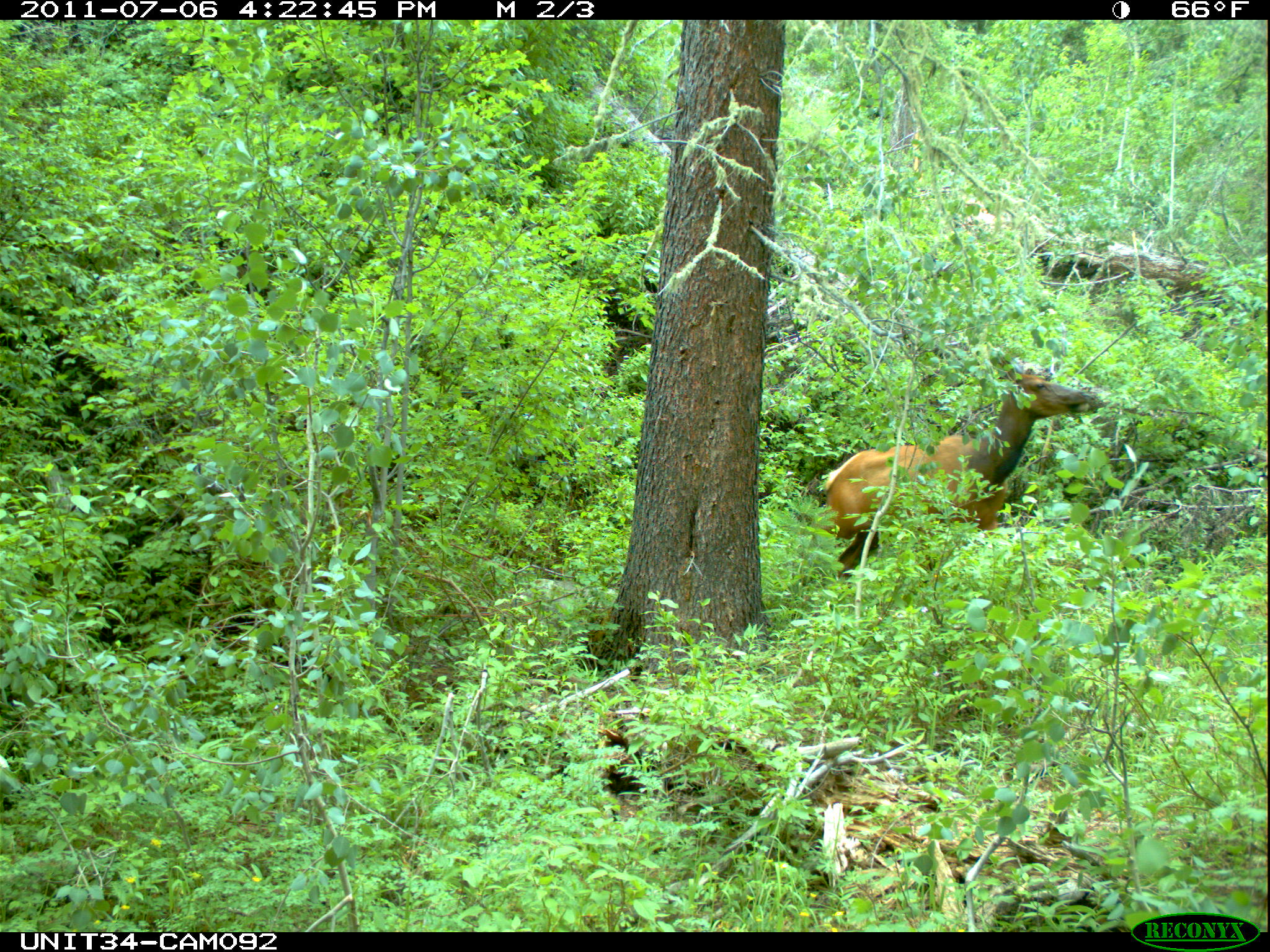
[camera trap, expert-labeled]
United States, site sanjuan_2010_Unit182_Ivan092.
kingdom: Animalia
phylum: Chordata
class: Mammalia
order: Artiodactyla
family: Cervidae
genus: Cervus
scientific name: Cervus elaphus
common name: red deer